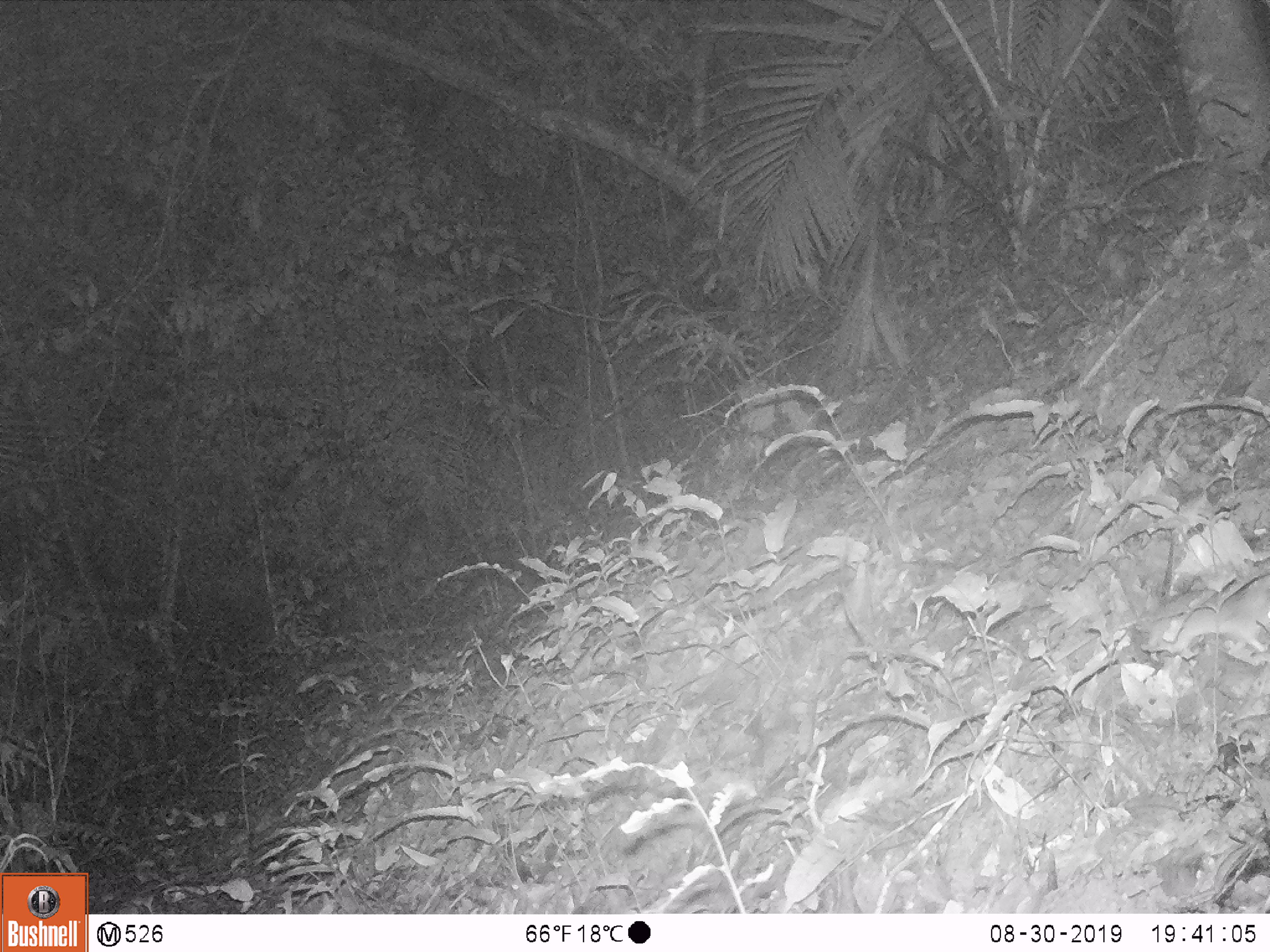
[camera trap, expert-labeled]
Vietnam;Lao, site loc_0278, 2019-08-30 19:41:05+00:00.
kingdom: Animalia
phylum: Chordata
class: Mammalia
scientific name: Mammalia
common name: mammal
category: unidentified small mammal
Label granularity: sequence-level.